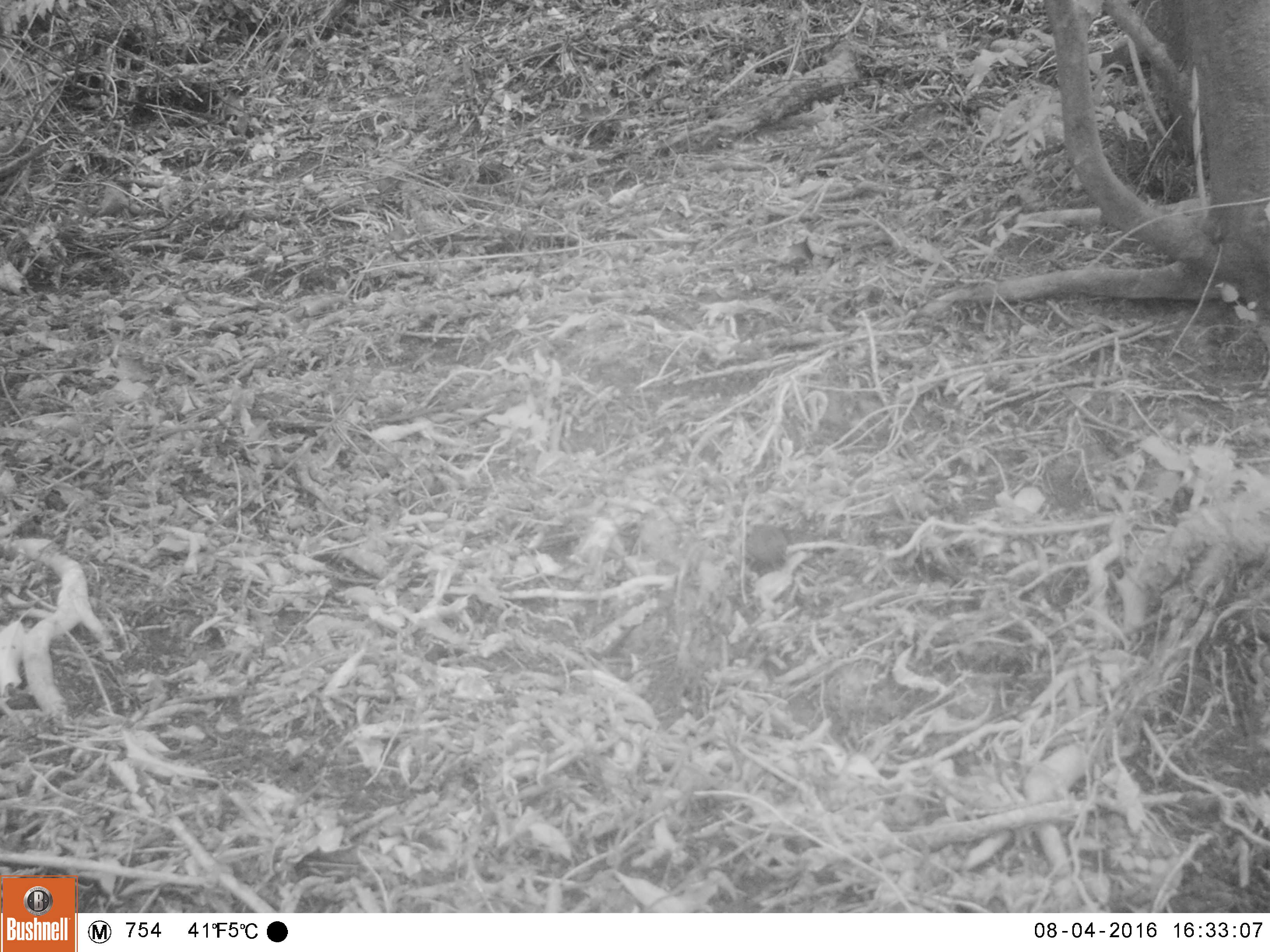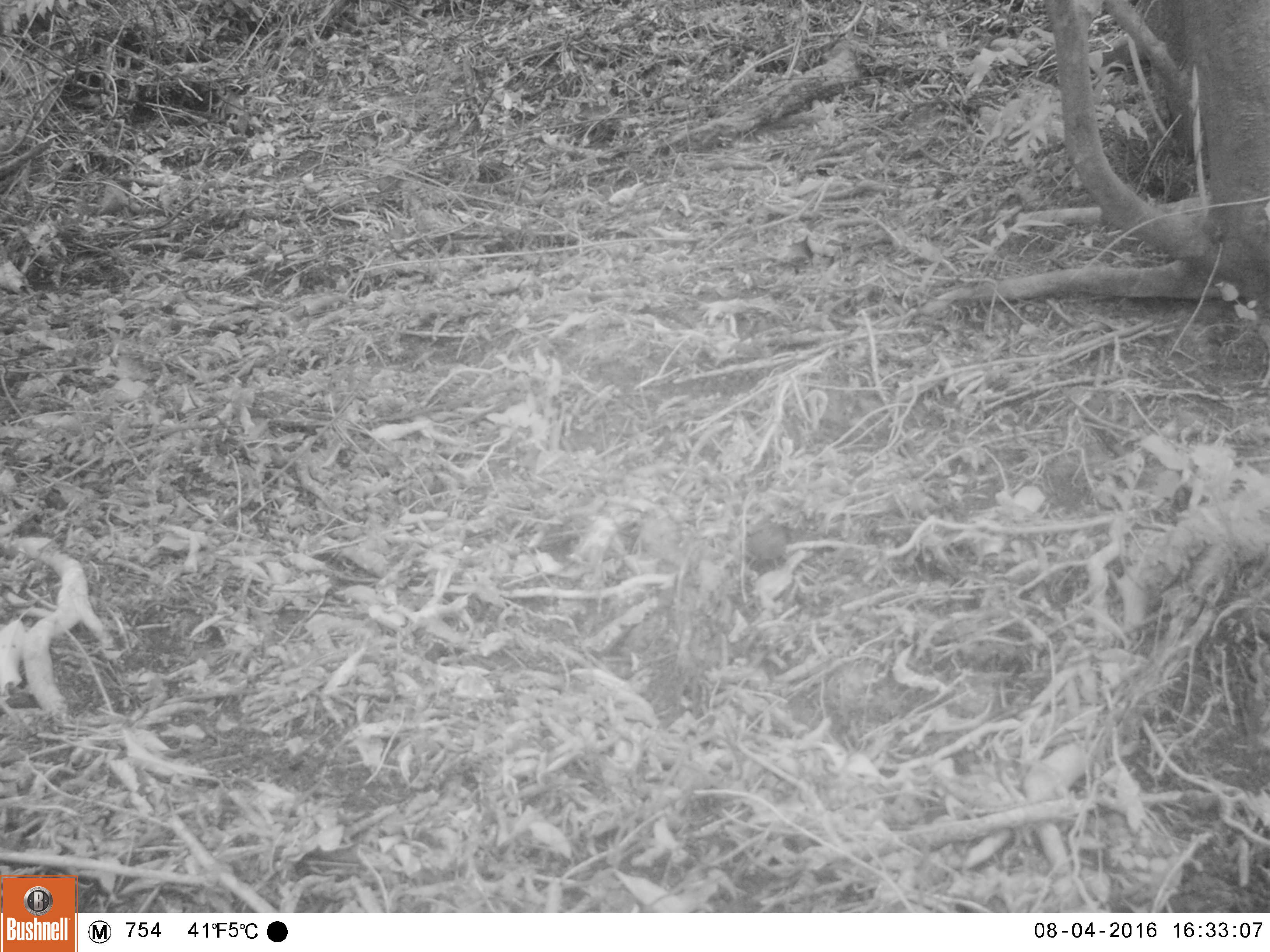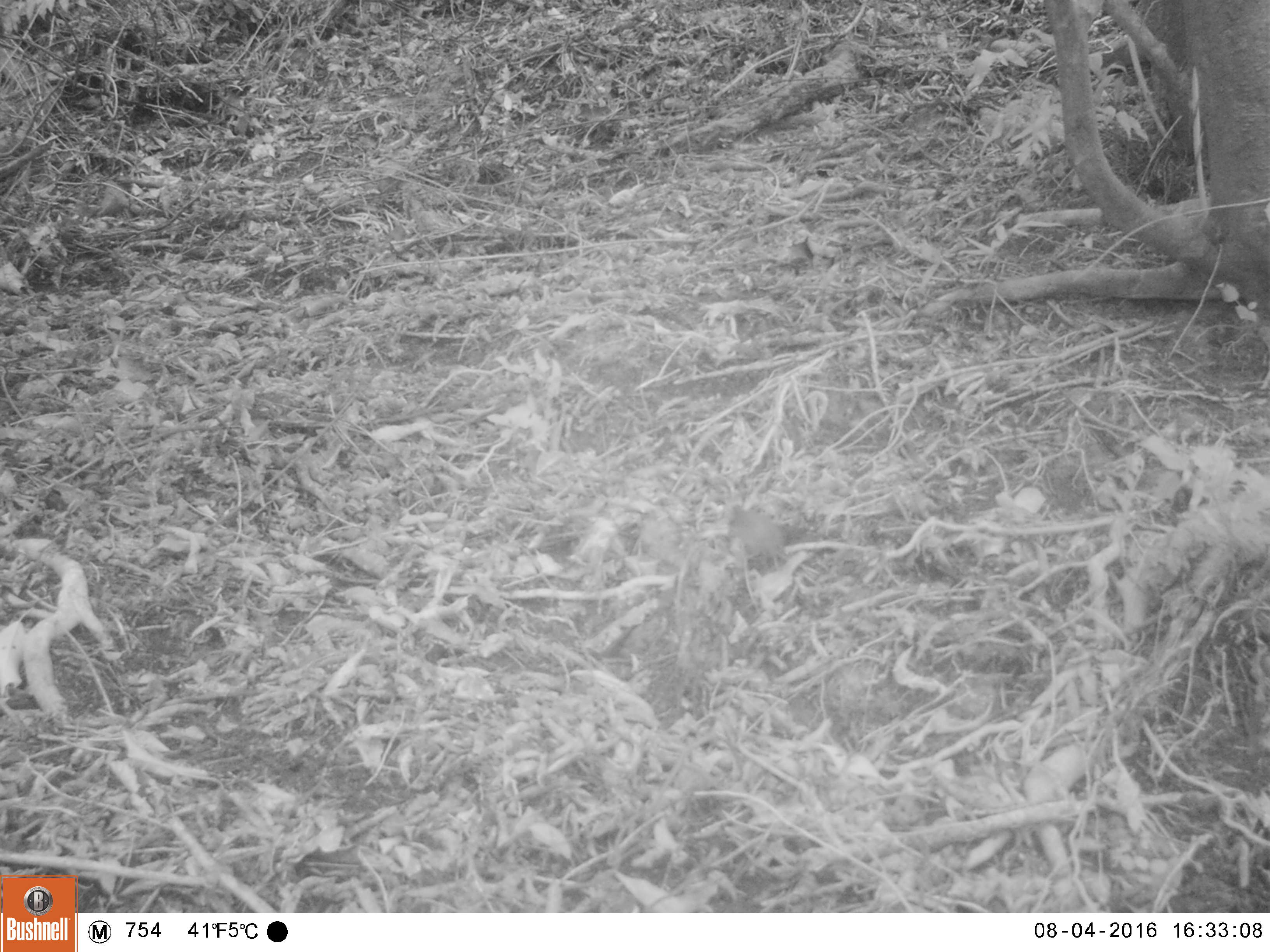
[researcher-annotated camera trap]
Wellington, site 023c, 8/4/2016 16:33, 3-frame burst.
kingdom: Animalia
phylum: Chordata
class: Aves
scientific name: Aves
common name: bird